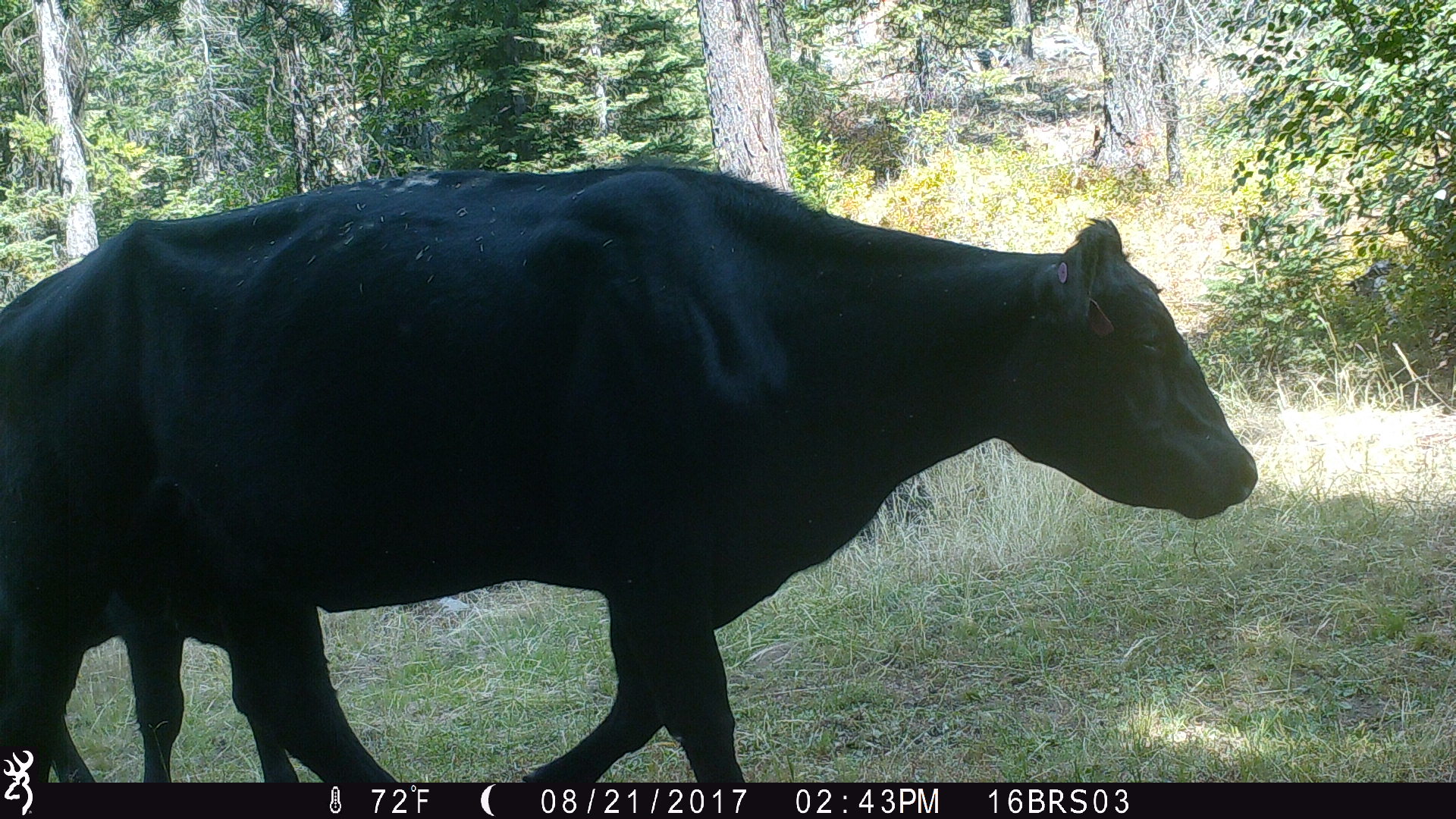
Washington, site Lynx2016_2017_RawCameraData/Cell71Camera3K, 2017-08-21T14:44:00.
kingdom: Animalia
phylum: Chordata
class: Mammalia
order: Artiodactyla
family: Bovidae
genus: Bos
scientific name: Bos taurus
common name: domestic cattle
Domestic cattle (Bos taurus). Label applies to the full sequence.